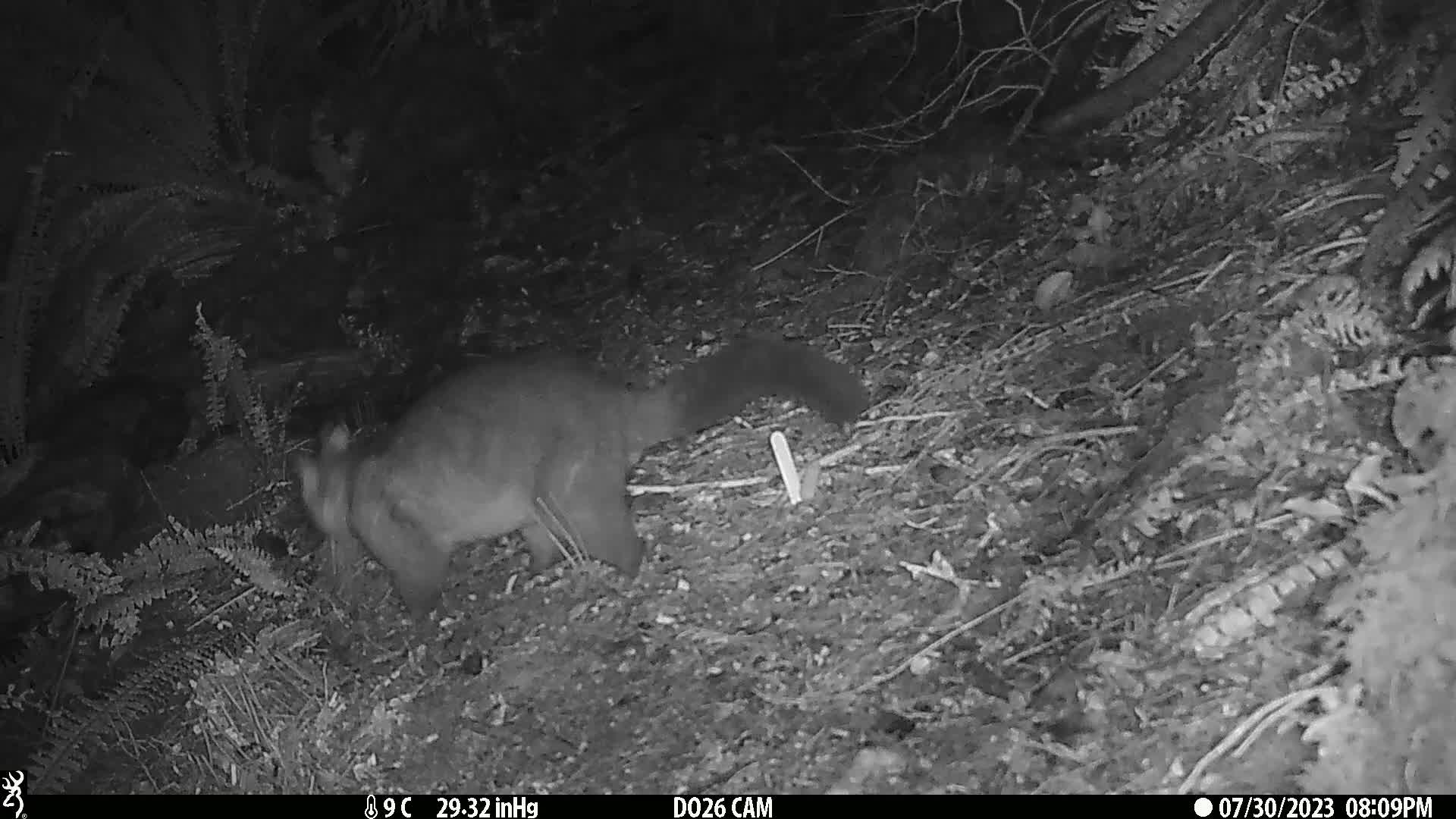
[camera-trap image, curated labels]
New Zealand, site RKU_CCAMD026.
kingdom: Animalia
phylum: Chordata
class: Mammalia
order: Diprotodontia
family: Phalangeridae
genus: Trichosurus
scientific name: Trichosurus vulpecula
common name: common brushtail possum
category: possum